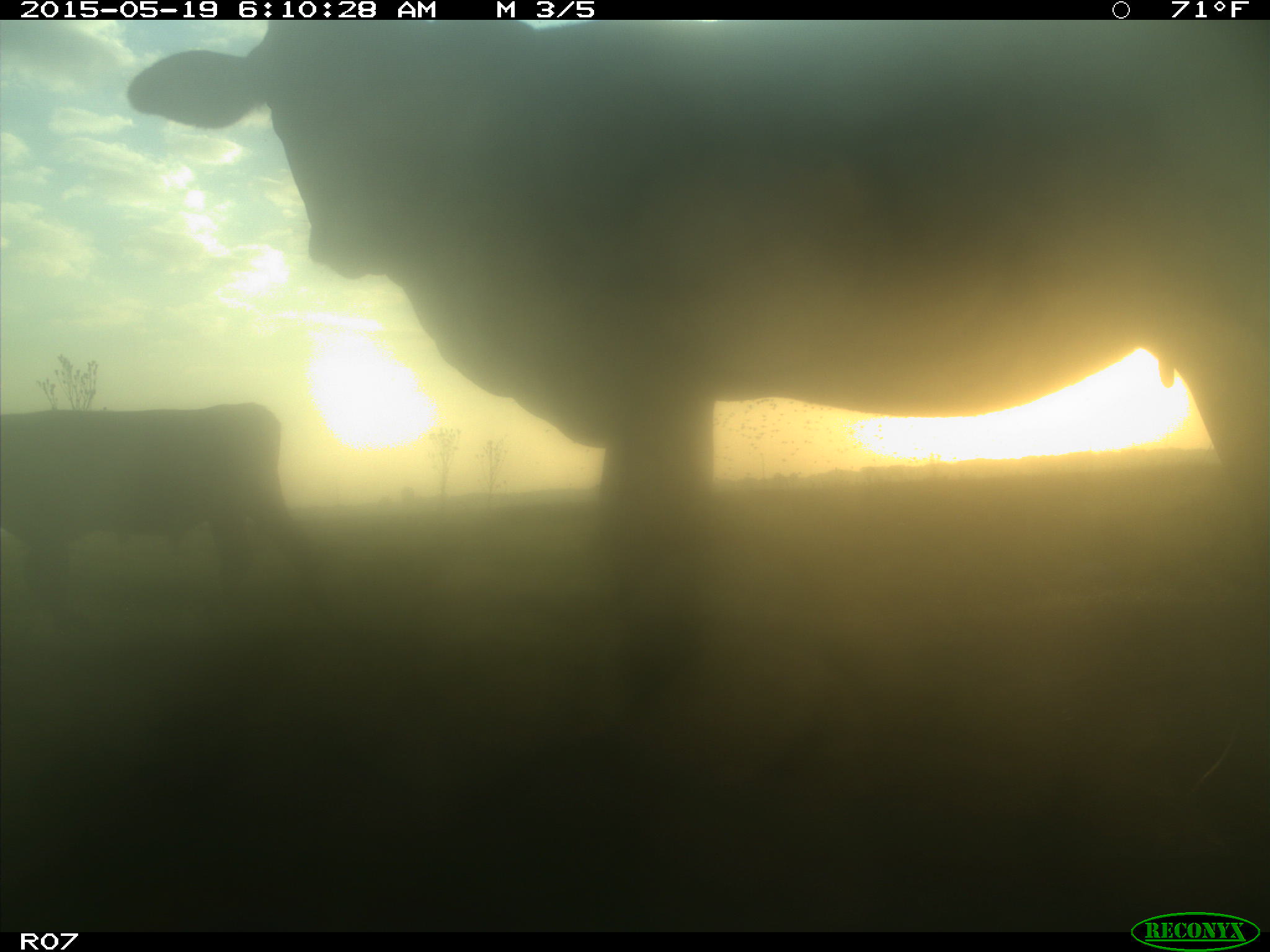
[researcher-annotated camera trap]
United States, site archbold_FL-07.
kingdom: Animalia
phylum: Chordata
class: Mammalia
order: Artiodactyla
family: Bovidae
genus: Bos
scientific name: Bos taurus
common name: domestic cow